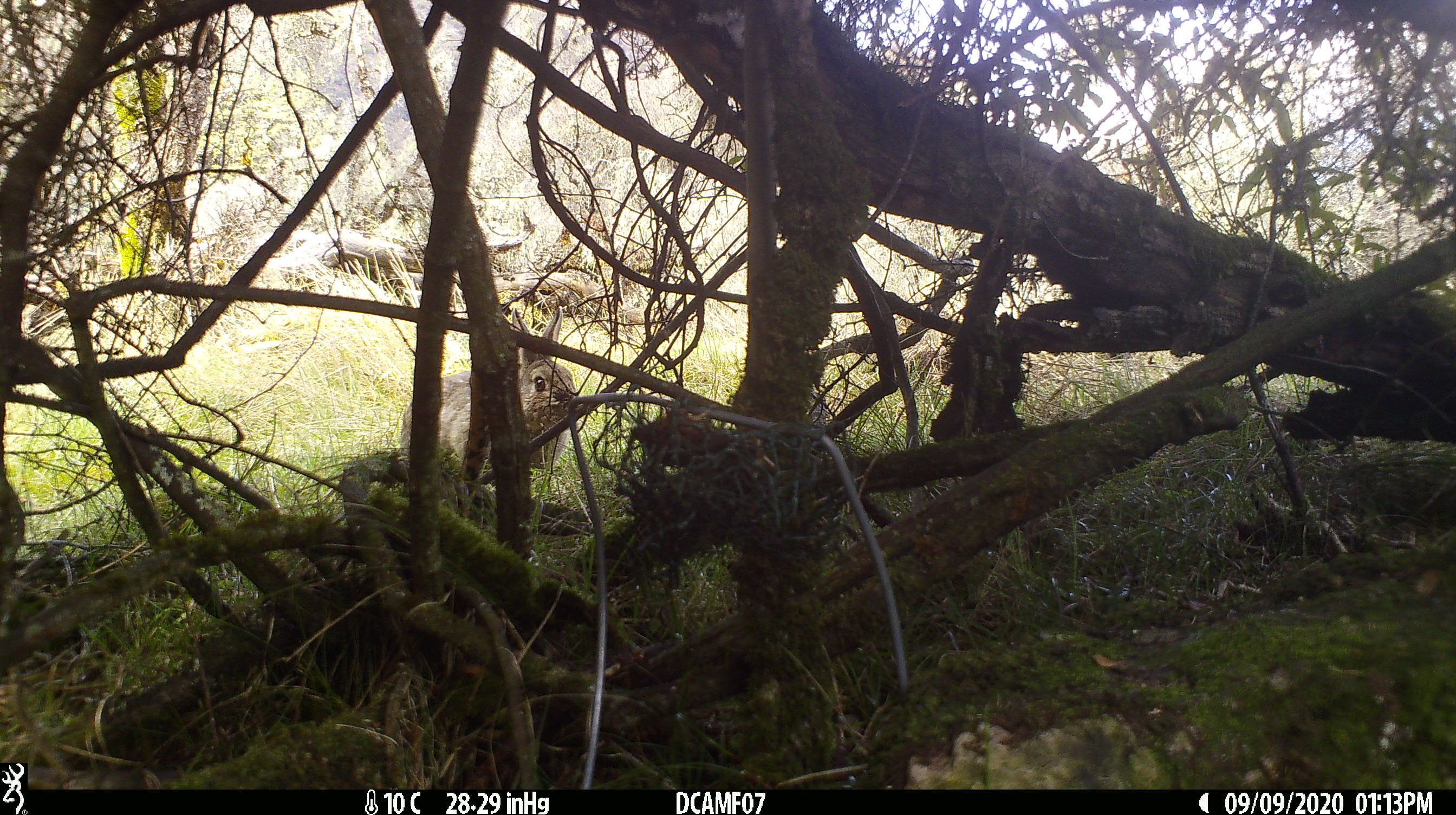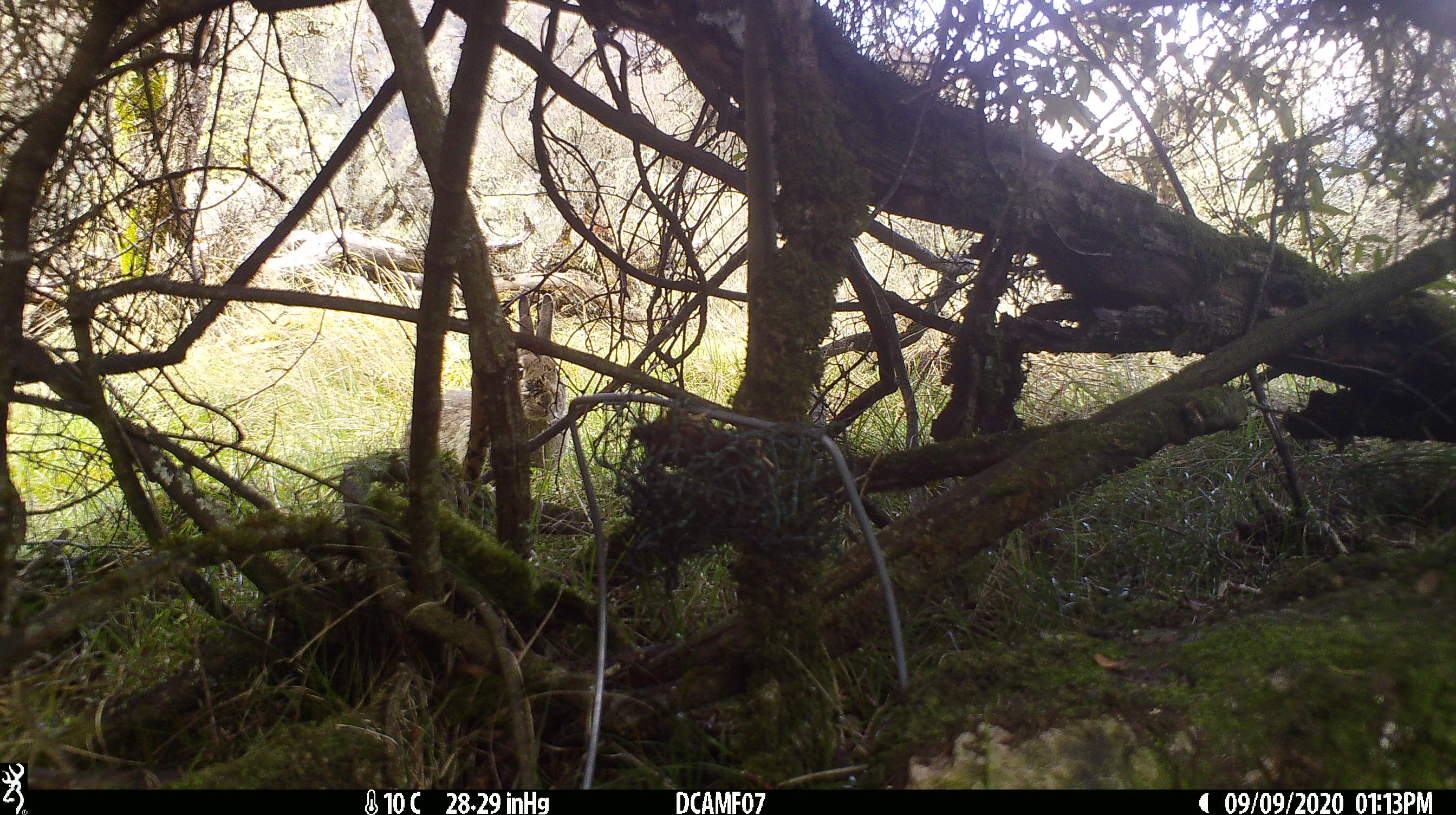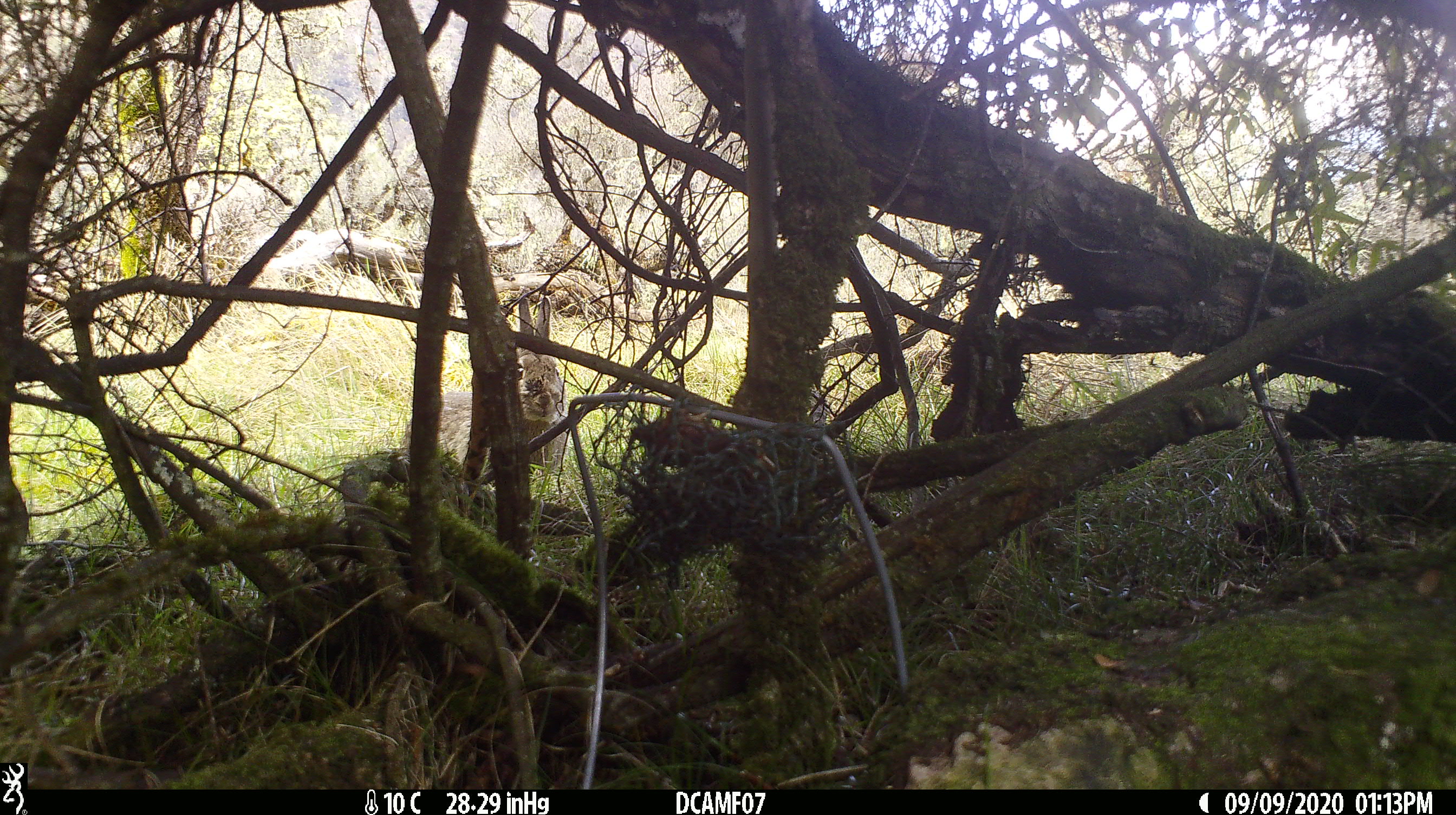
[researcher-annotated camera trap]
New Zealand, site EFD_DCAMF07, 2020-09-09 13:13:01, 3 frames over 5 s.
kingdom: Animalia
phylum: Chordata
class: Mammalia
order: Lagomorpha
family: Leporidae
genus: Oryctolagus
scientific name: Oryctolagus cuniculus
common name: european rabbit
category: rabbit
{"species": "rabbit (european rabbit) (Oryctolagus cuniculus)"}